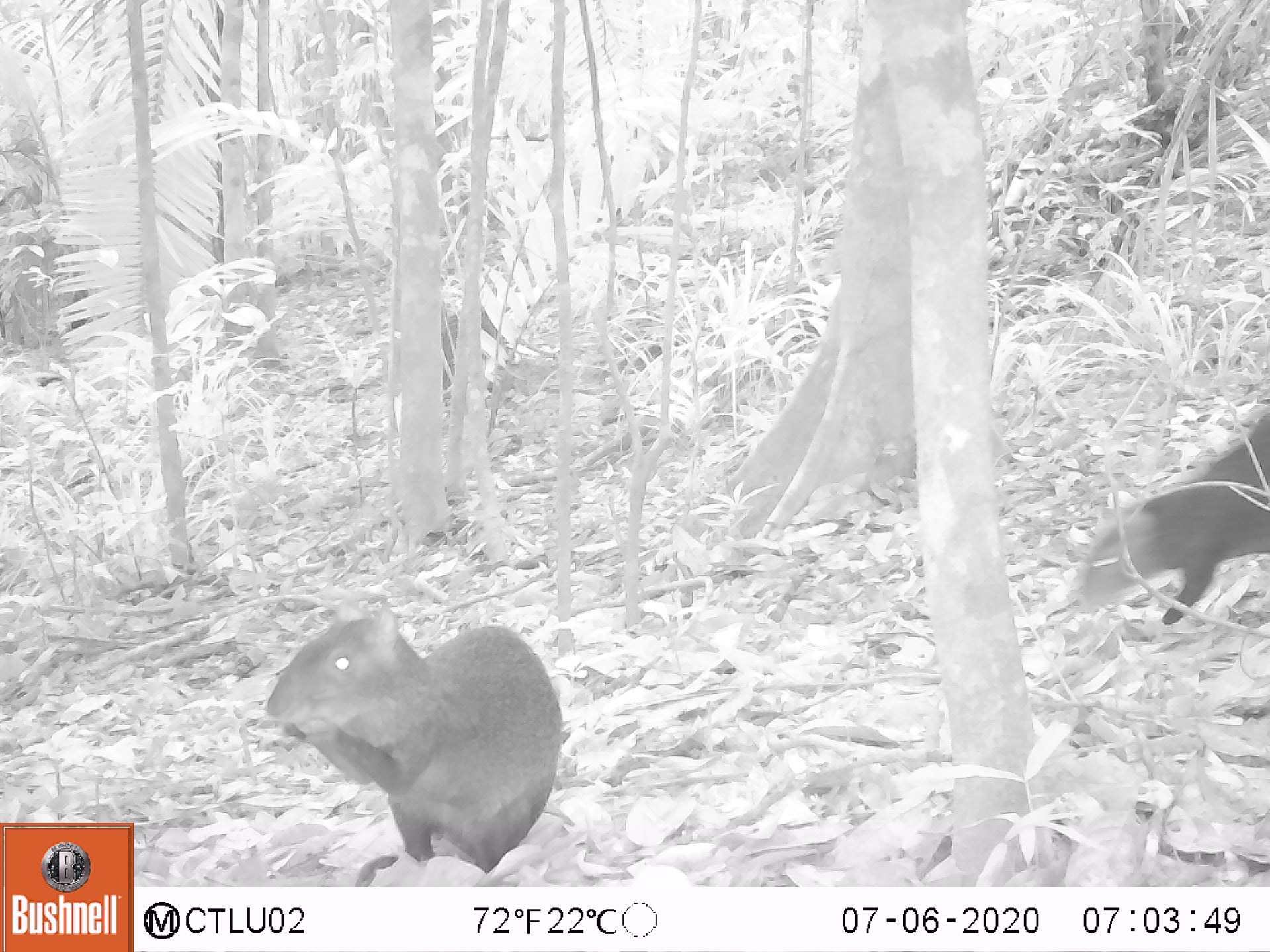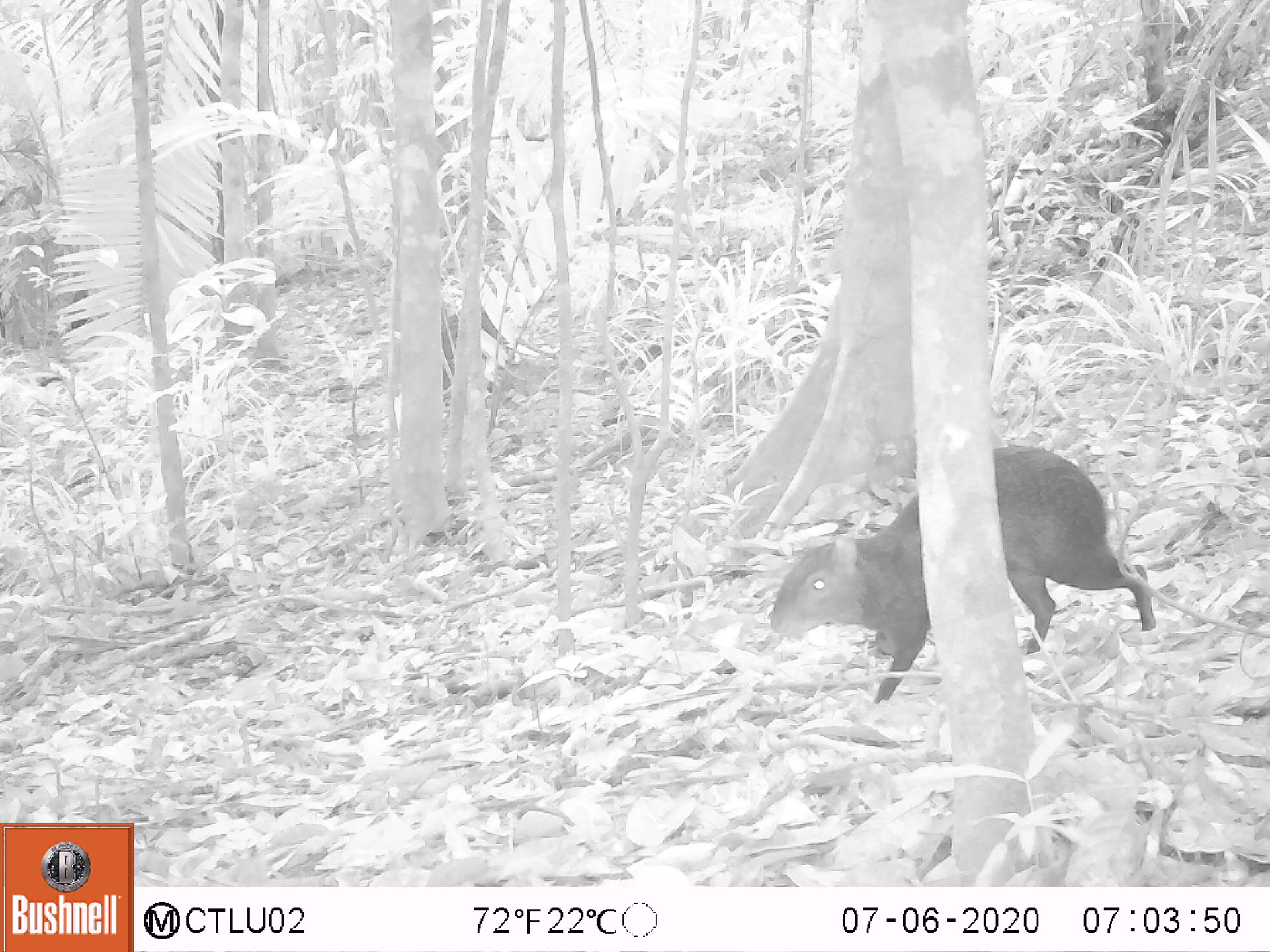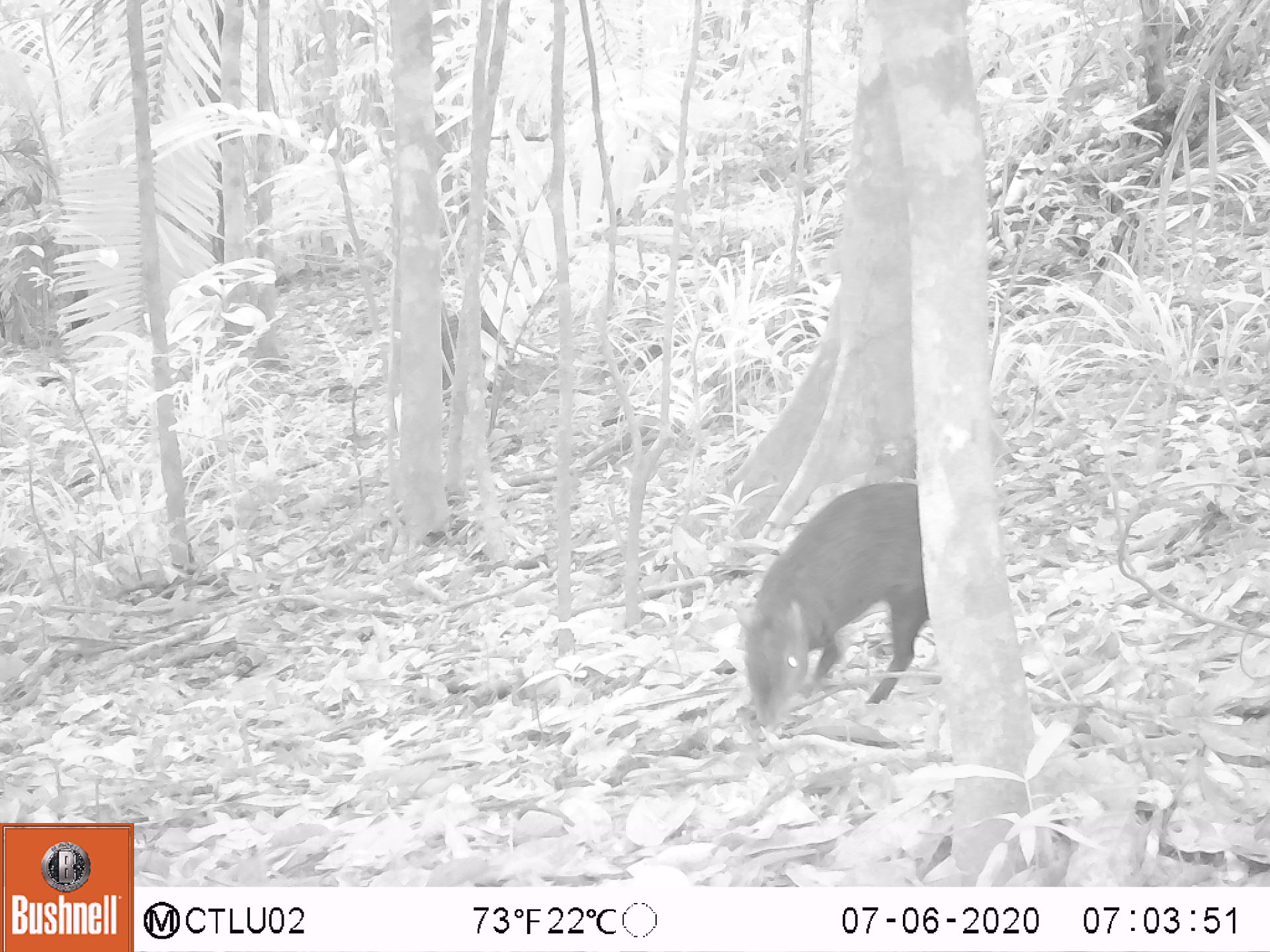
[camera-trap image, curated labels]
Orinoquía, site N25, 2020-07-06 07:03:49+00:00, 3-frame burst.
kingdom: Animalia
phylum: Chordata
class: Mammalia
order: Rodentia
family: Dasyproctidae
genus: Dasyprocta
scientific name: Dasyprocta fuliginosa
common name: black agouti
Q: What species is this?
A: Black agouti (Dasyprocta fuliginosa).